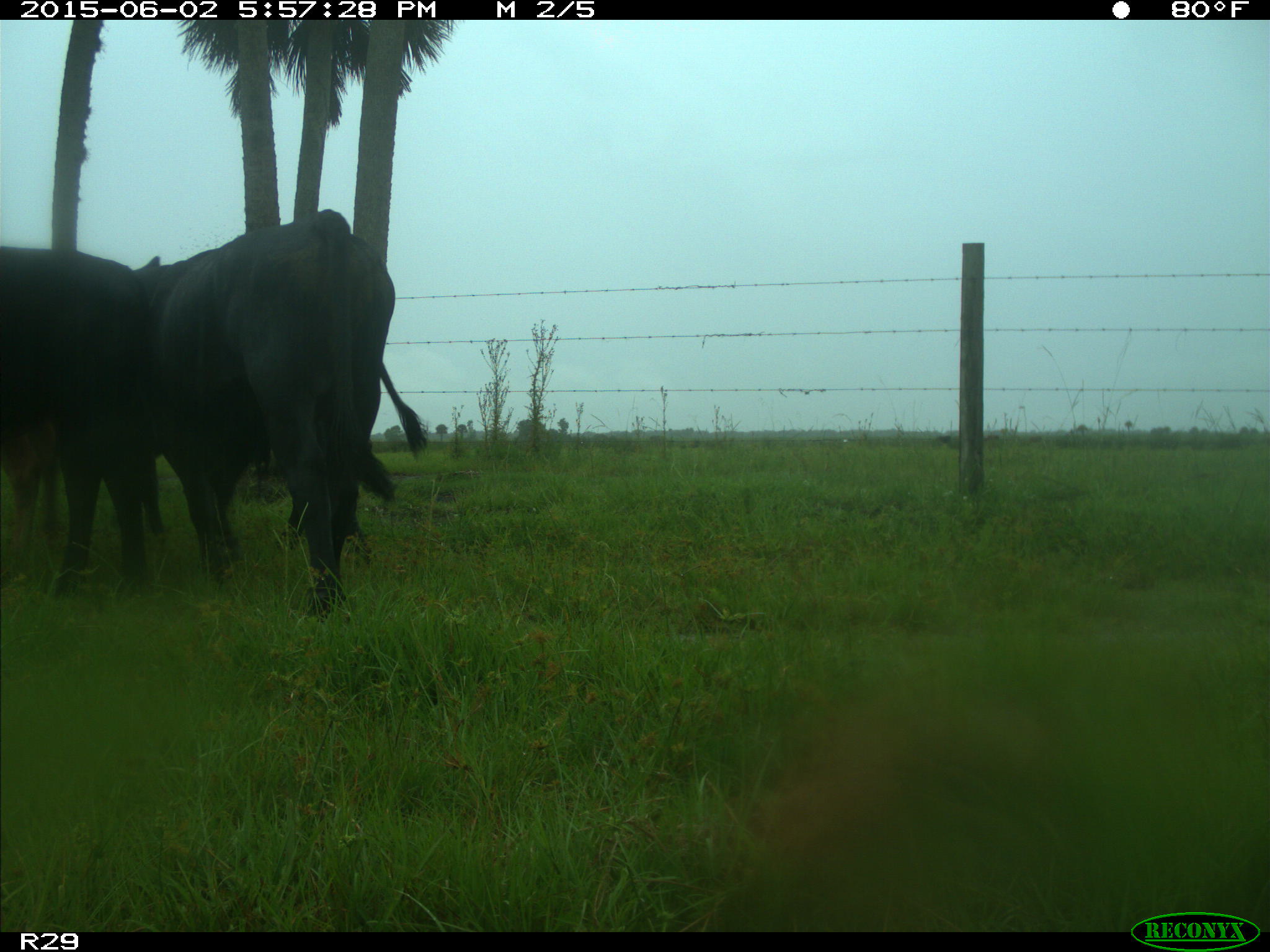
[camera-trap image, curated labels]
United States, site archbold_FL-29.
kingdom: Animalia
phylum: Chordata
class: Mammalia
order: Artiodactyla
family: Bovidae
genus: Bos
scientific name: Bos taurus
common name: domestic cow